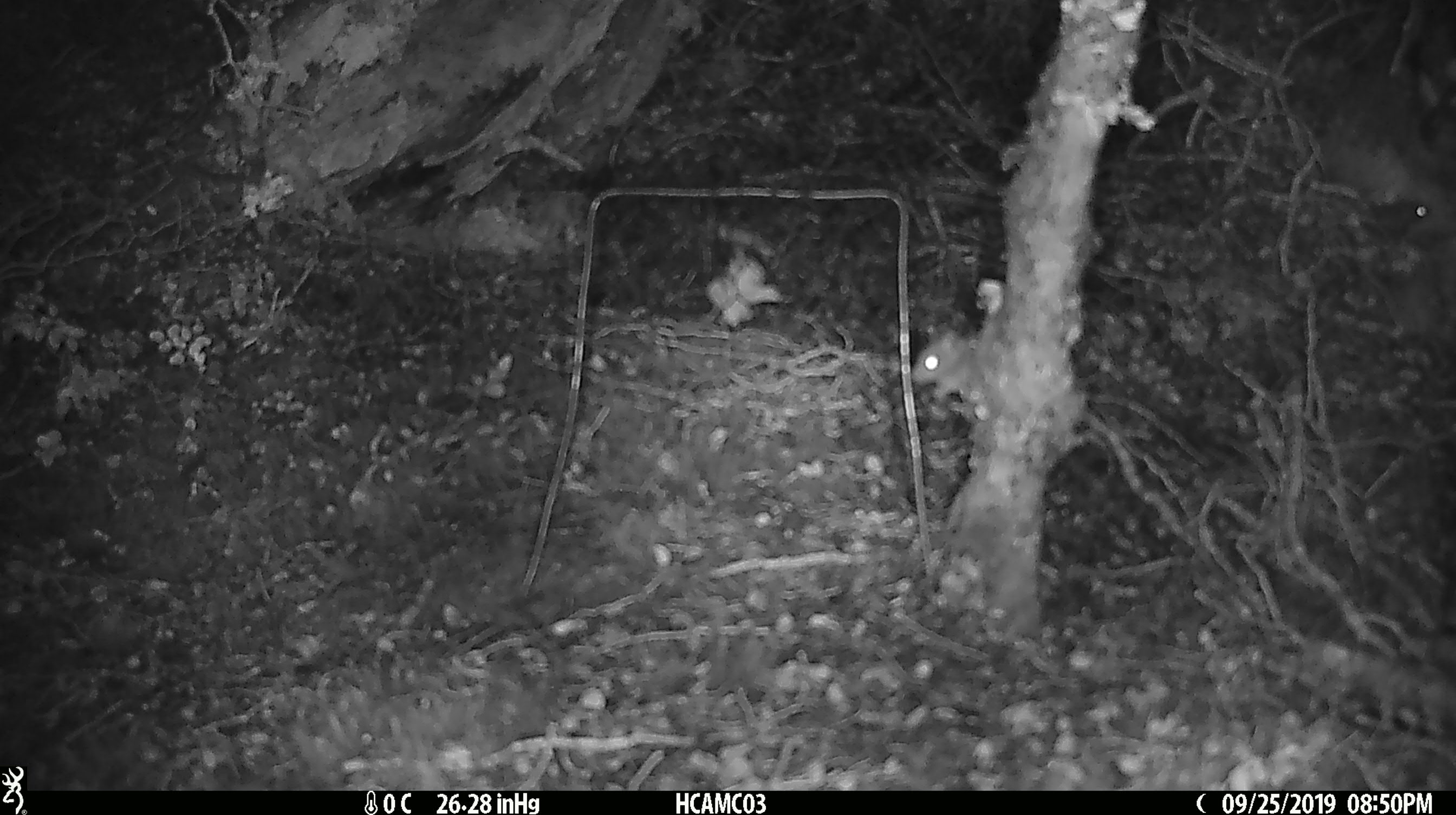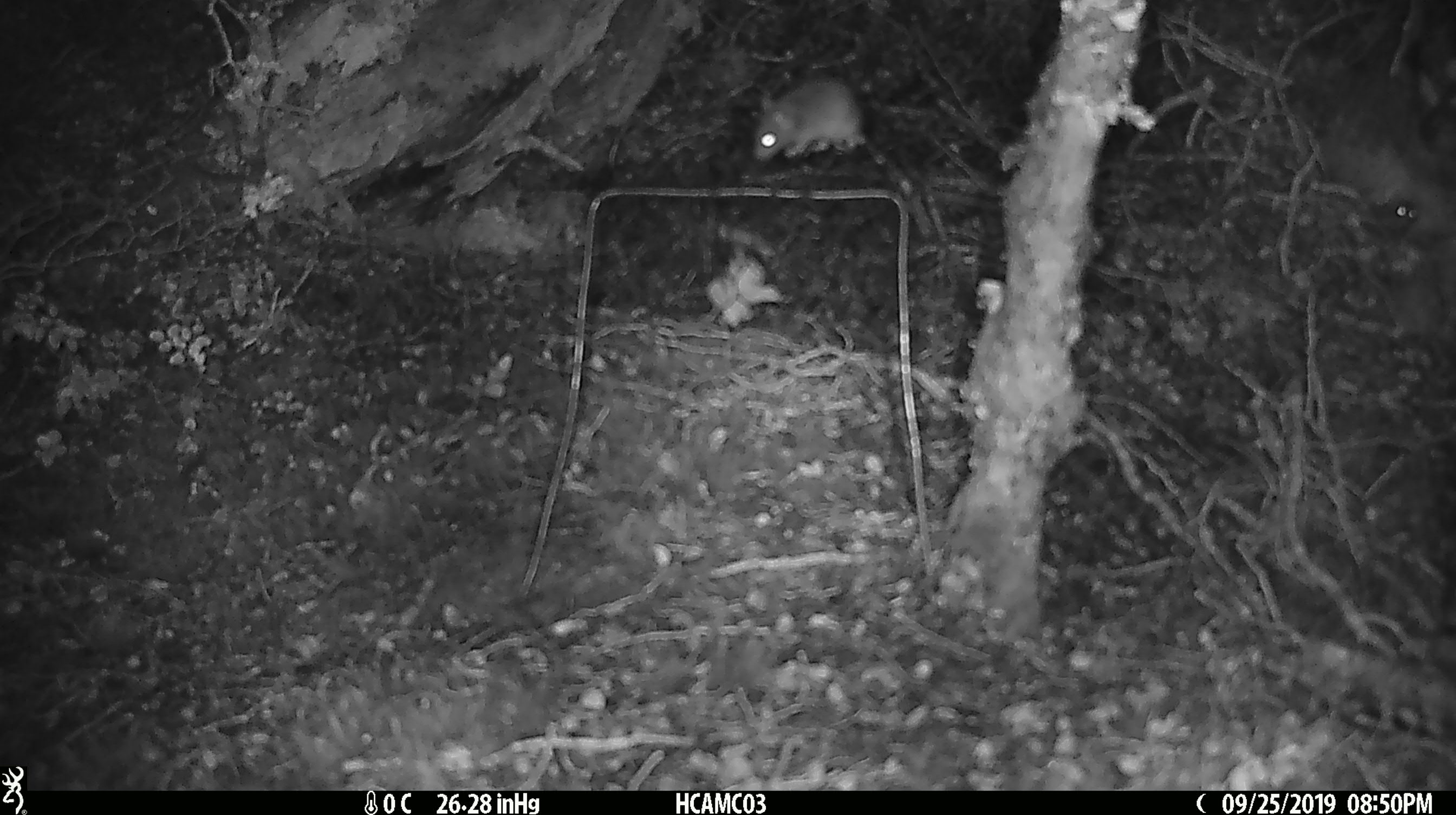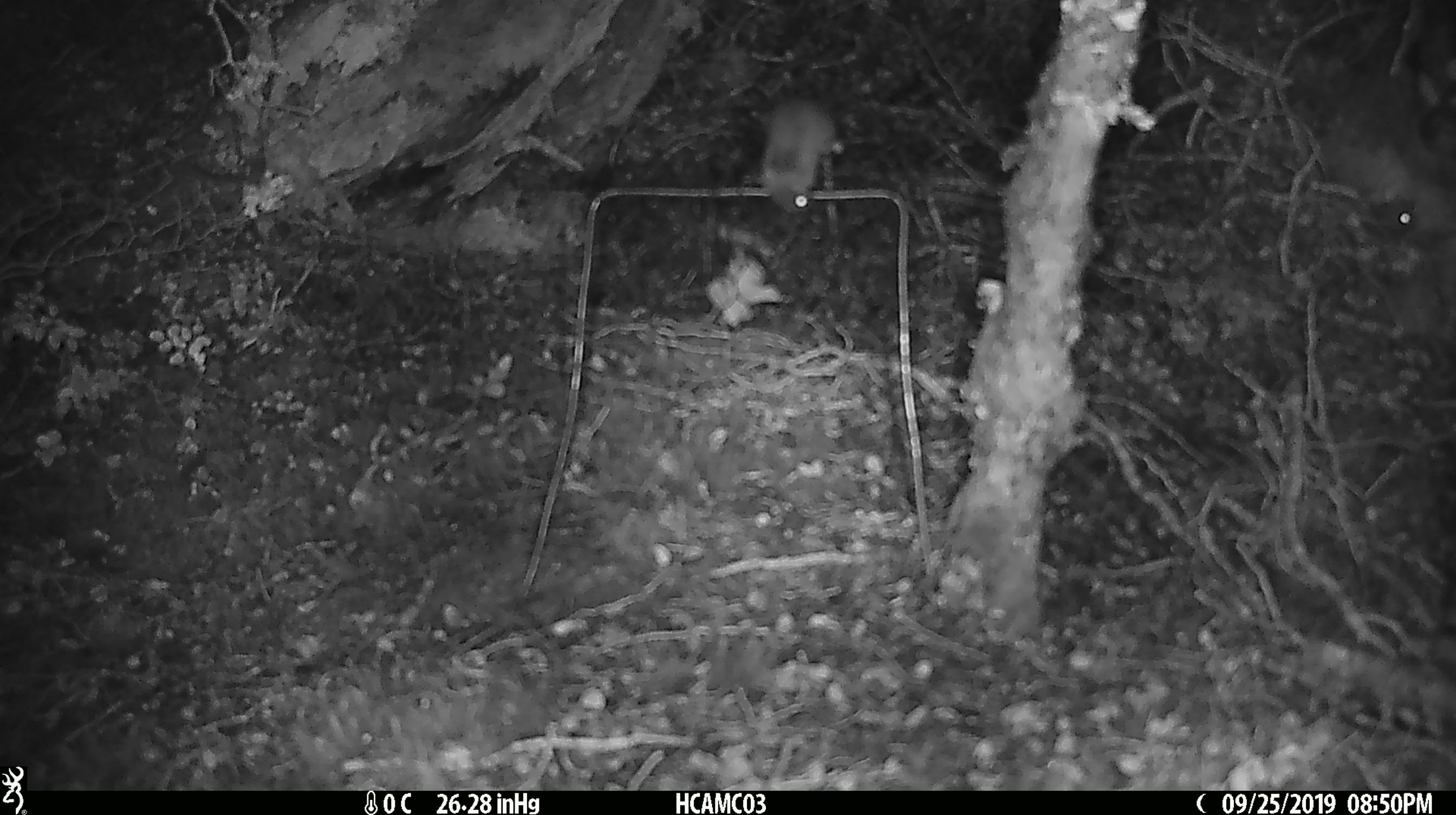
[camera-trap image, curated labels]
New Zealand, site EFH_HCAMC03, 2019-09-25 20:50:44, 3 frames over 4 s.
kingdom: Animalia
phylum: Chordata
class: Mammalia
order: Rodentia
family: Muridae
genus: Mus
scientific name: Mus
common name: mouse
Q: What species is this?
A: Mouse (Mus).